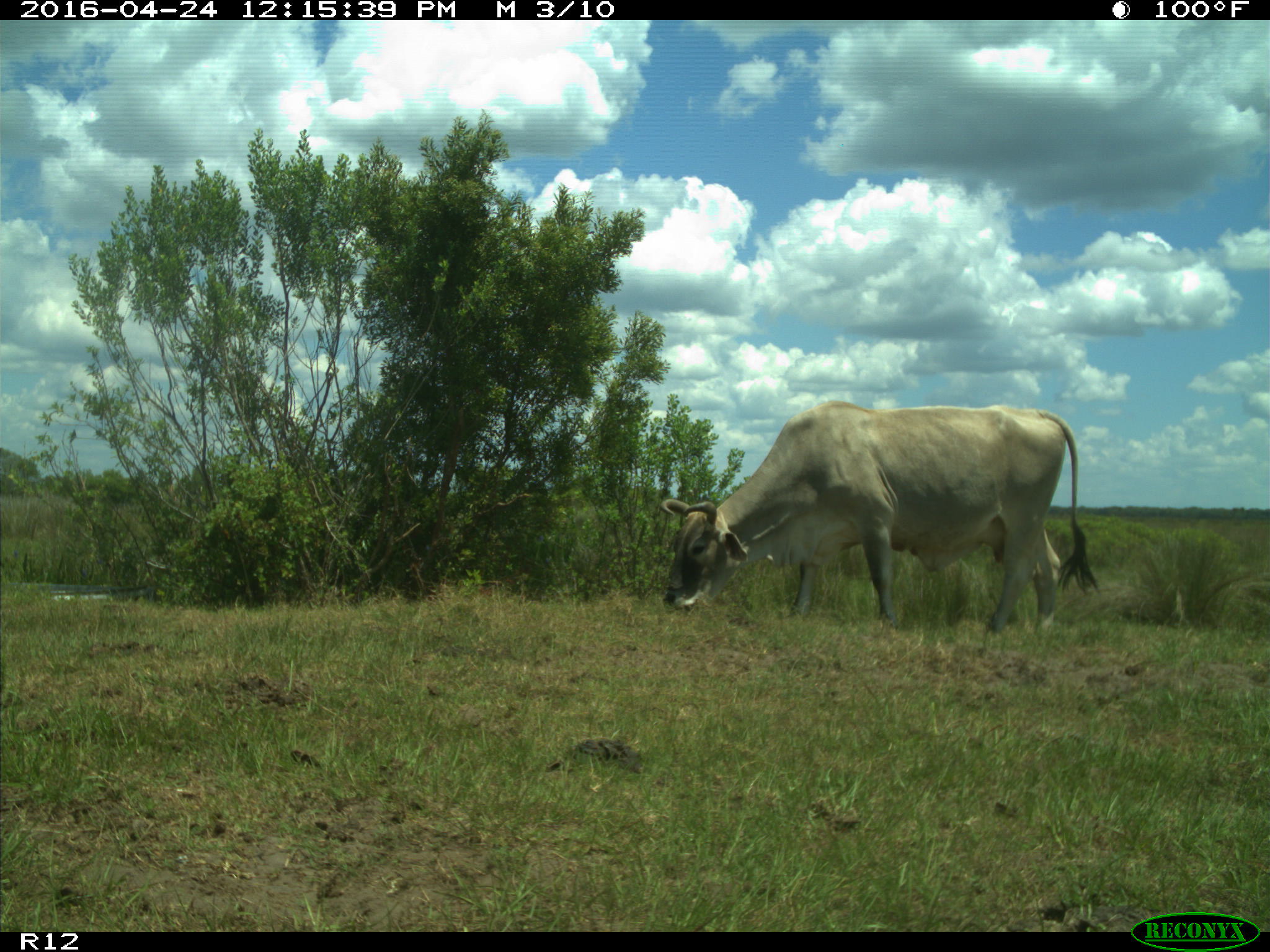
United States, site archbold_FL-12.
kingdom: Animalia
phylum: Chordata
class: Mammalia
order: Artiodactyla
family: Bovidae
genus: Bos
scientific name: Bos taurus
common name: domestic cow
Bos taurus (domestic cow).